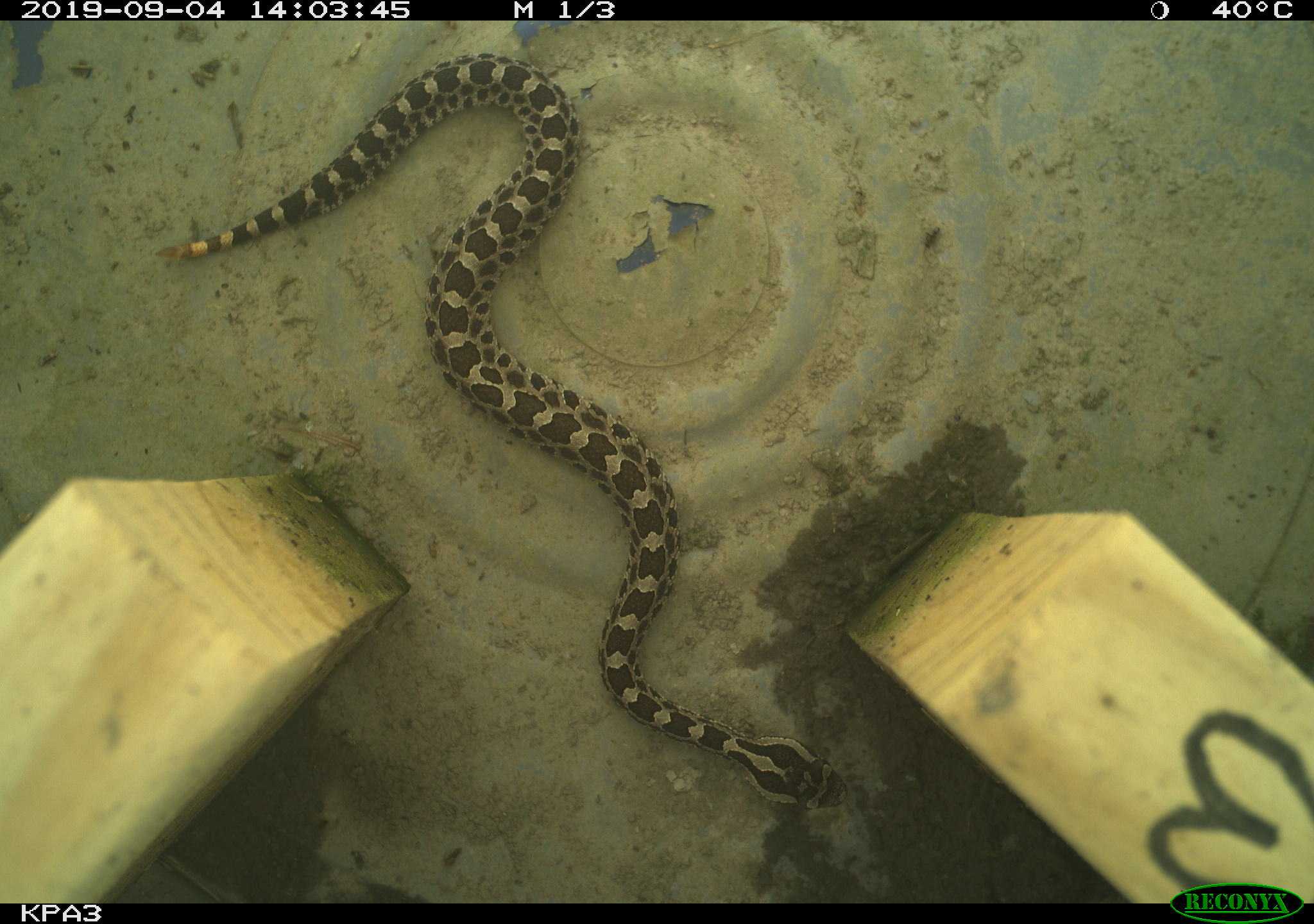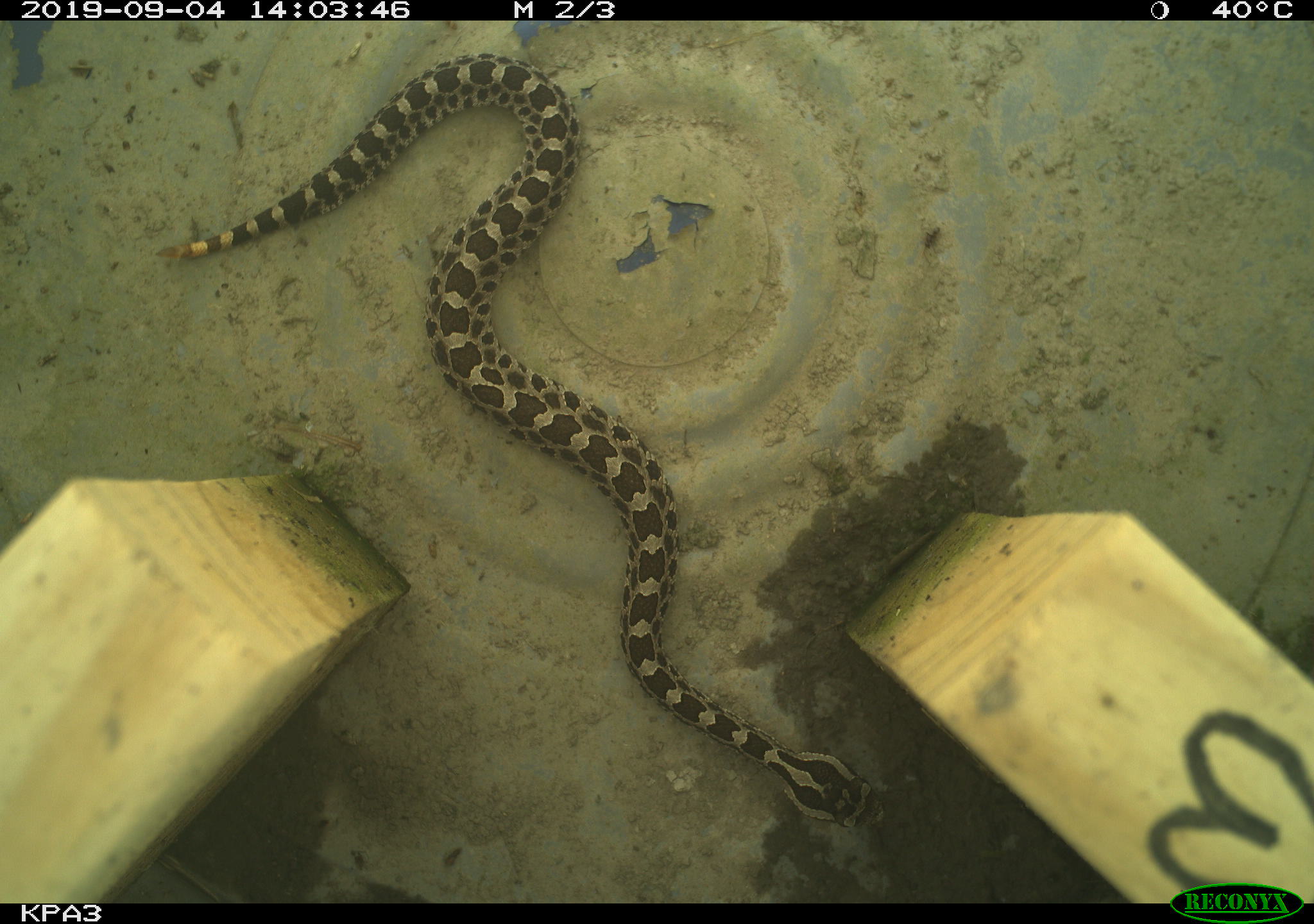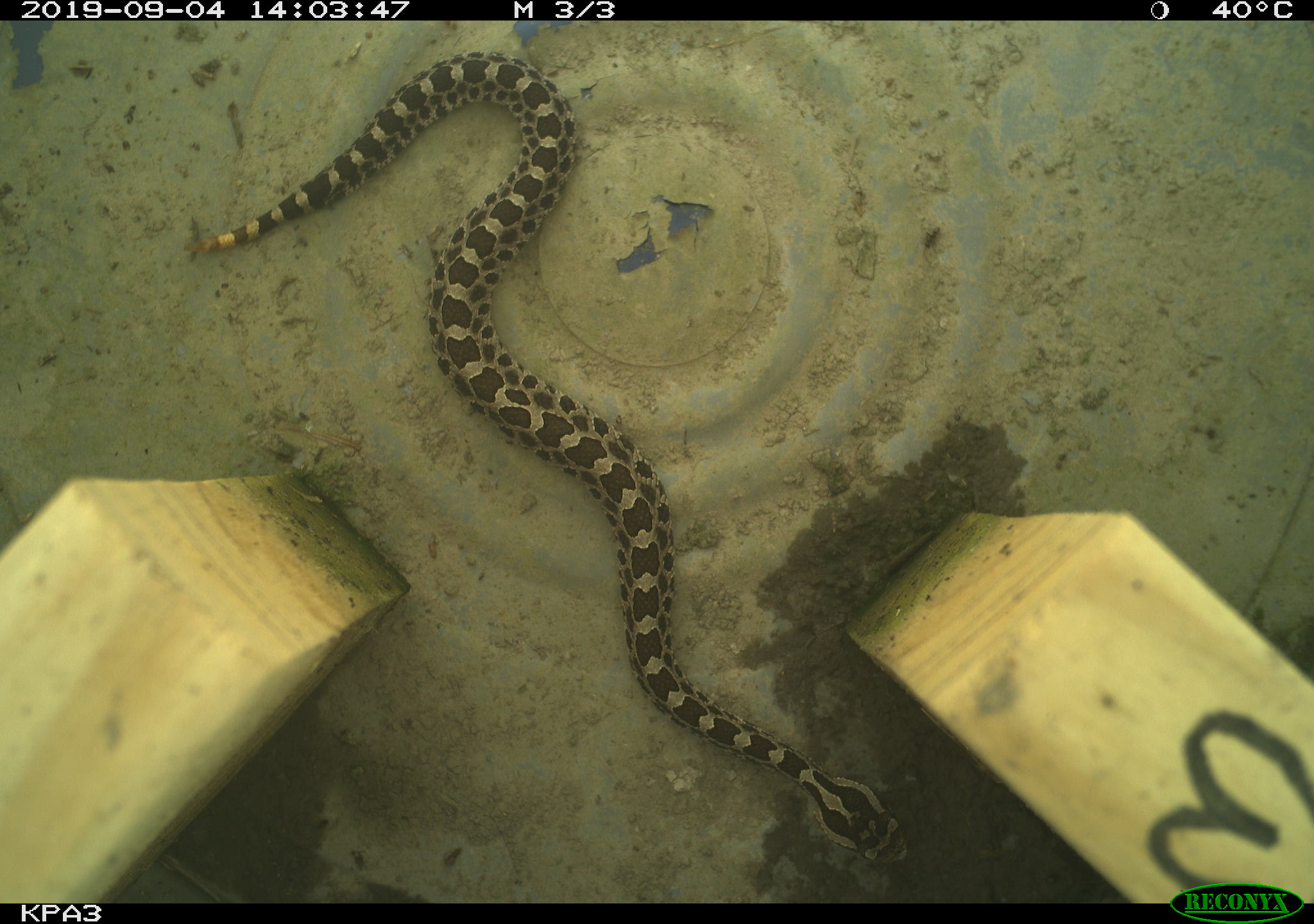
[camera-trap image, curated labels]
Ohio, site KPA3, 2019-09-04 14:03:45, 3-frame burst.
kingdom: Animalia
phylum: Chordata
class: Reptilia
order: Squamata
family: Viperidae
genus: Sistrurus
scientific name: Sistrurus catenatus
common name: eastern massasauga